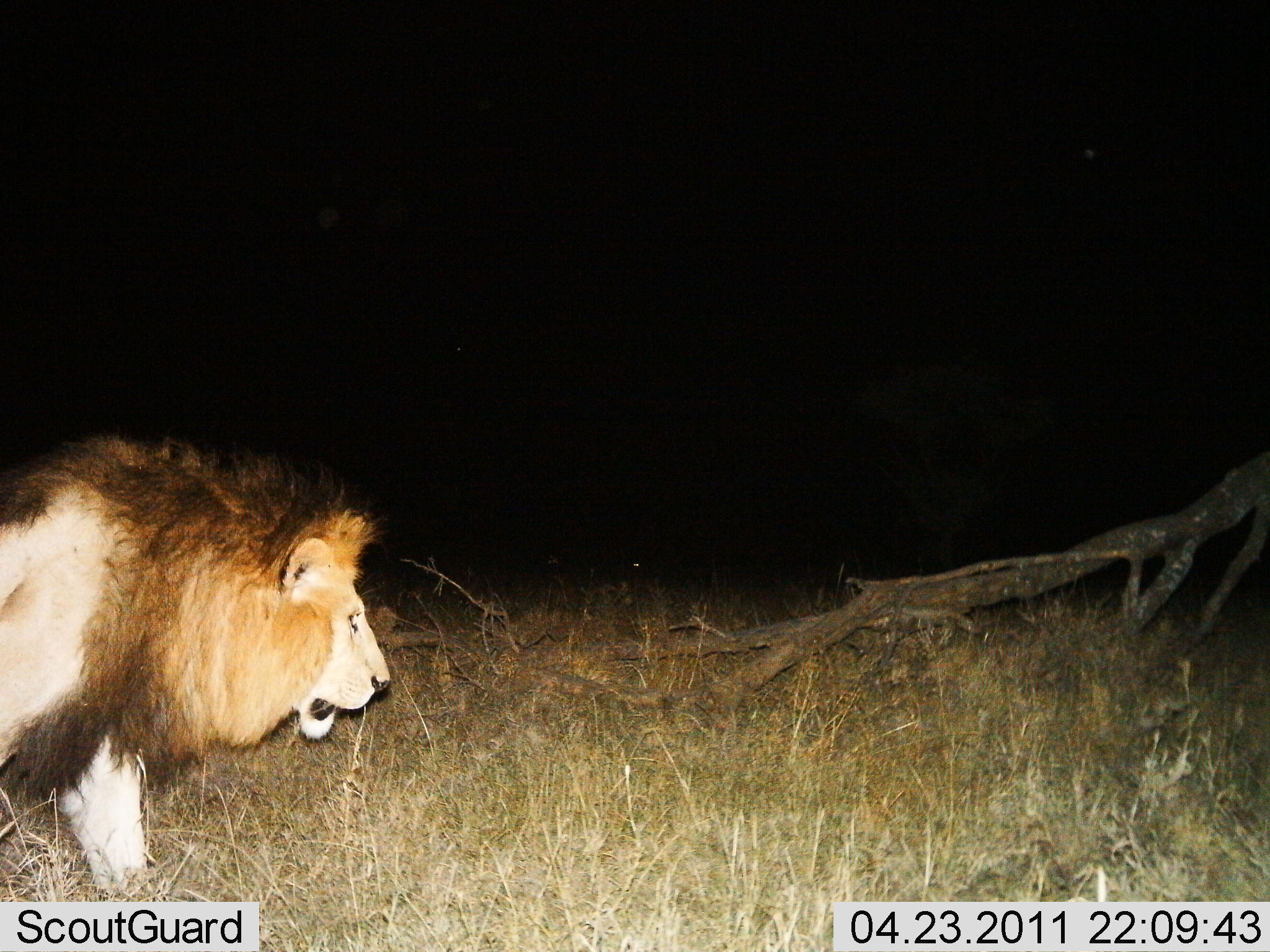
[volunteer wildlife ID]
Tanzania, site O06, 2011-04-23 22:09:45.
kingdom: Animalia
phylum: Chordata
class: Mammalia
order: Carnivora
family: Felidae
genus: Panthera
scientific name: Panthera leo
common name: lion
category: lionmale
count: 1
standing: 8%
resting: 0%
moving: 92%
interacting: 0%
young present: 0%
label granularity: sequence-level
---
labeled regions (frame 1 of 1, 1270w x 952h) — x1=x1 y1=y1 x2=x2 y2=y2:
animal: x1=0 y1=428 x2=393 y2=902